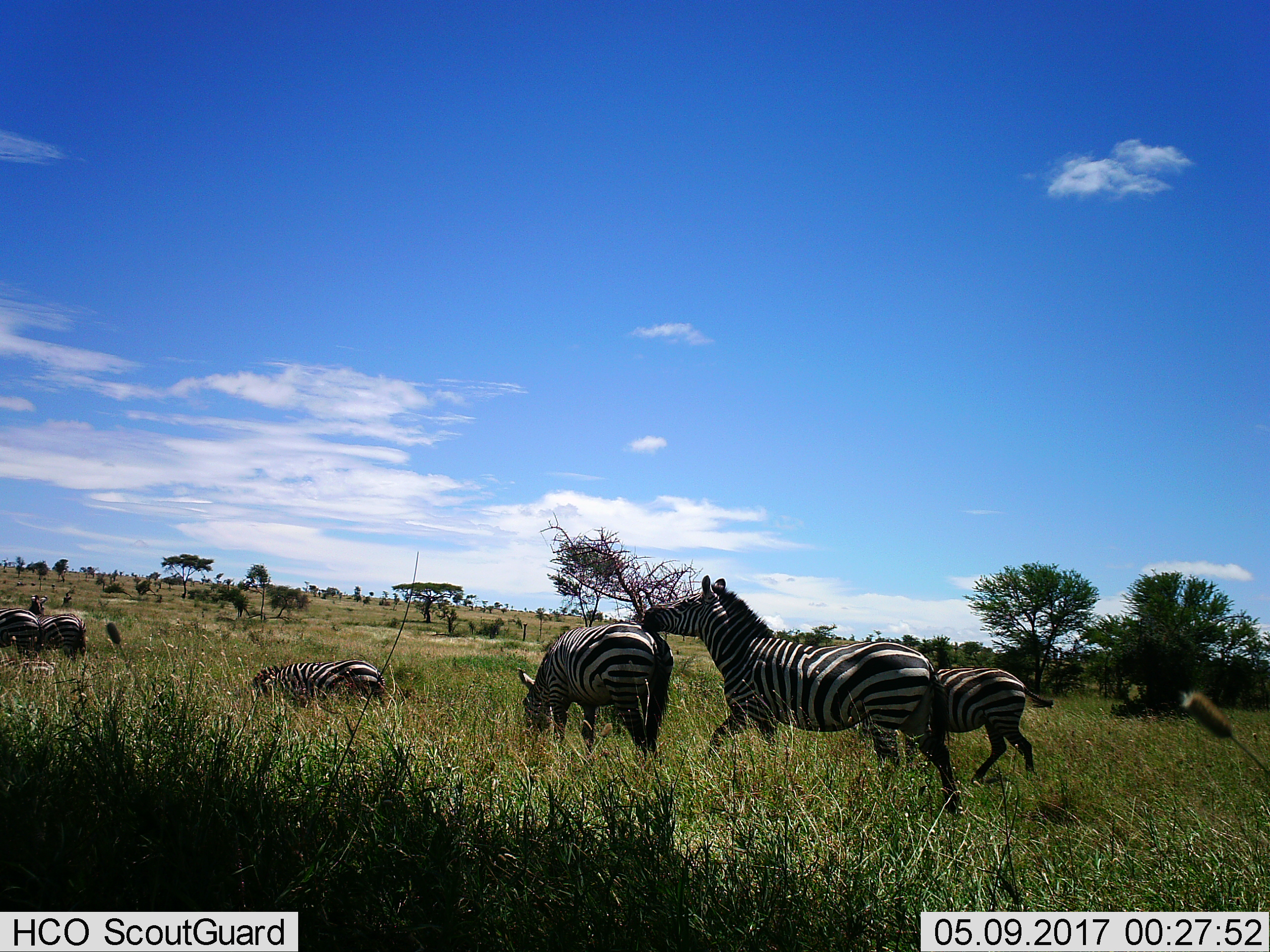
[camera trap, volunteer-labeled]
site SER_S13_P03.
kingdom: Animalia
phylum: Chordata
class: Mammalia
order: Perissodactyla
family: Equidae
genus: Equus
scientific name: Equus quagga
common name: plains zebra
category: zebraplains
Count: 6.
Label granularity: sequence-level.